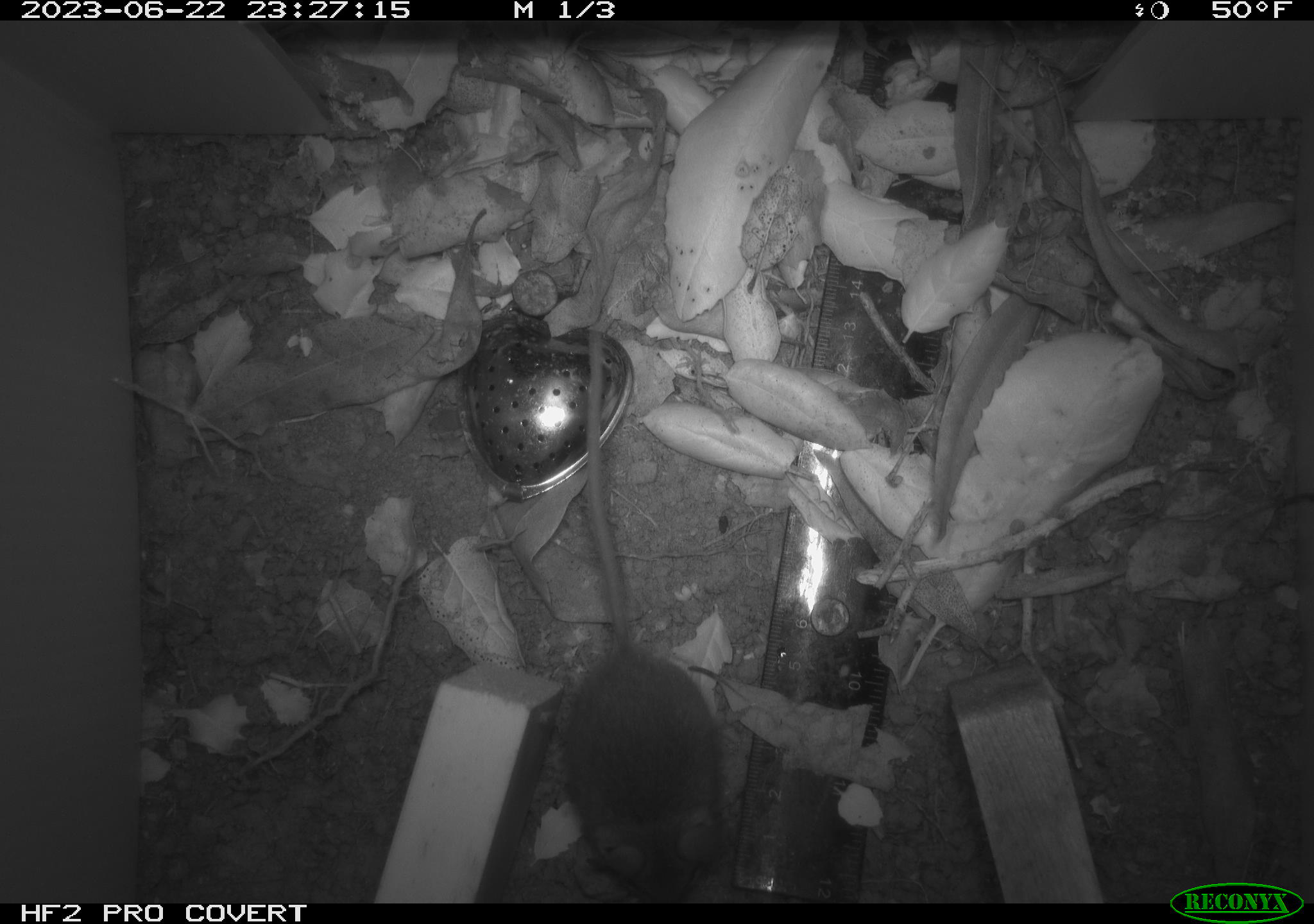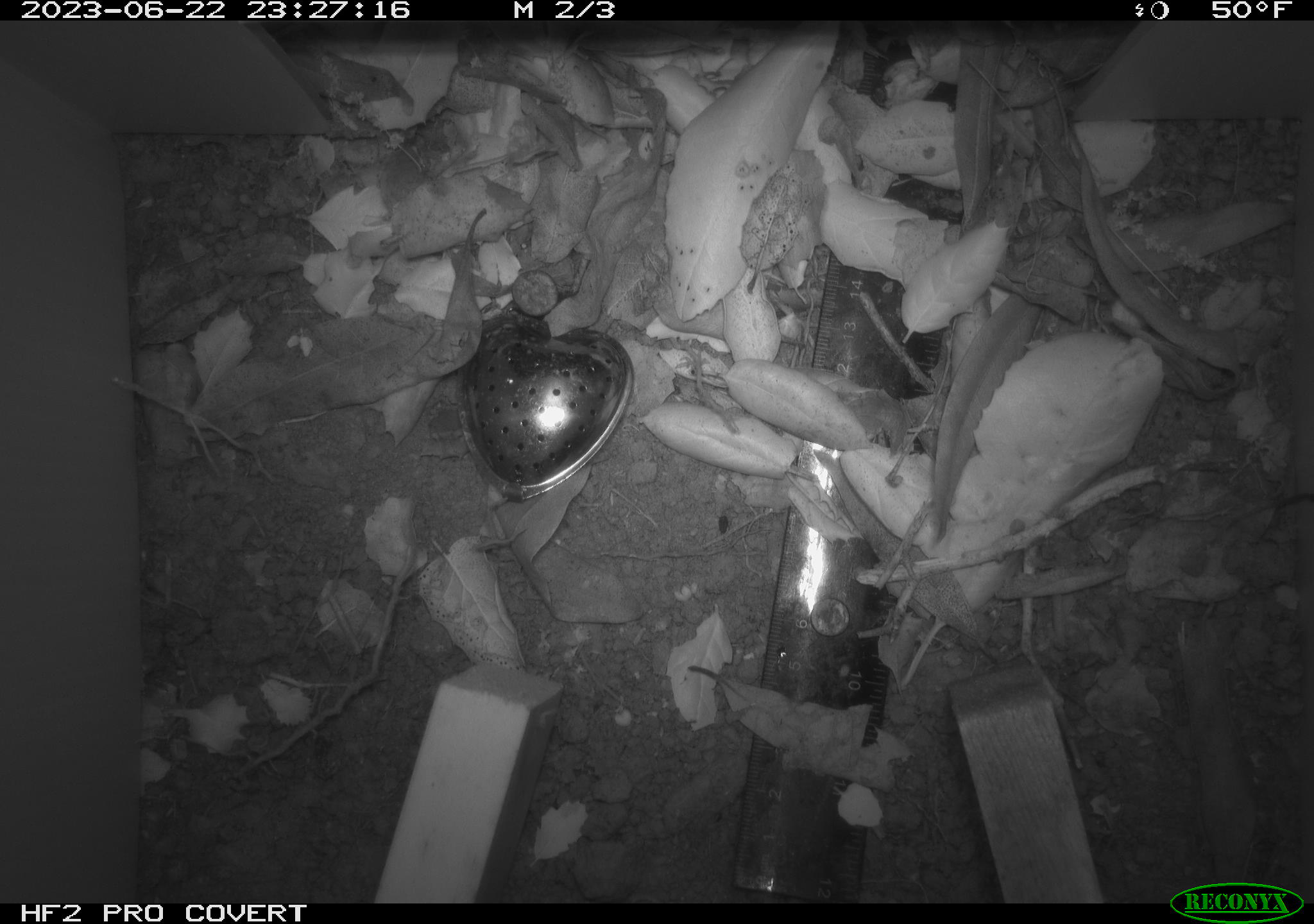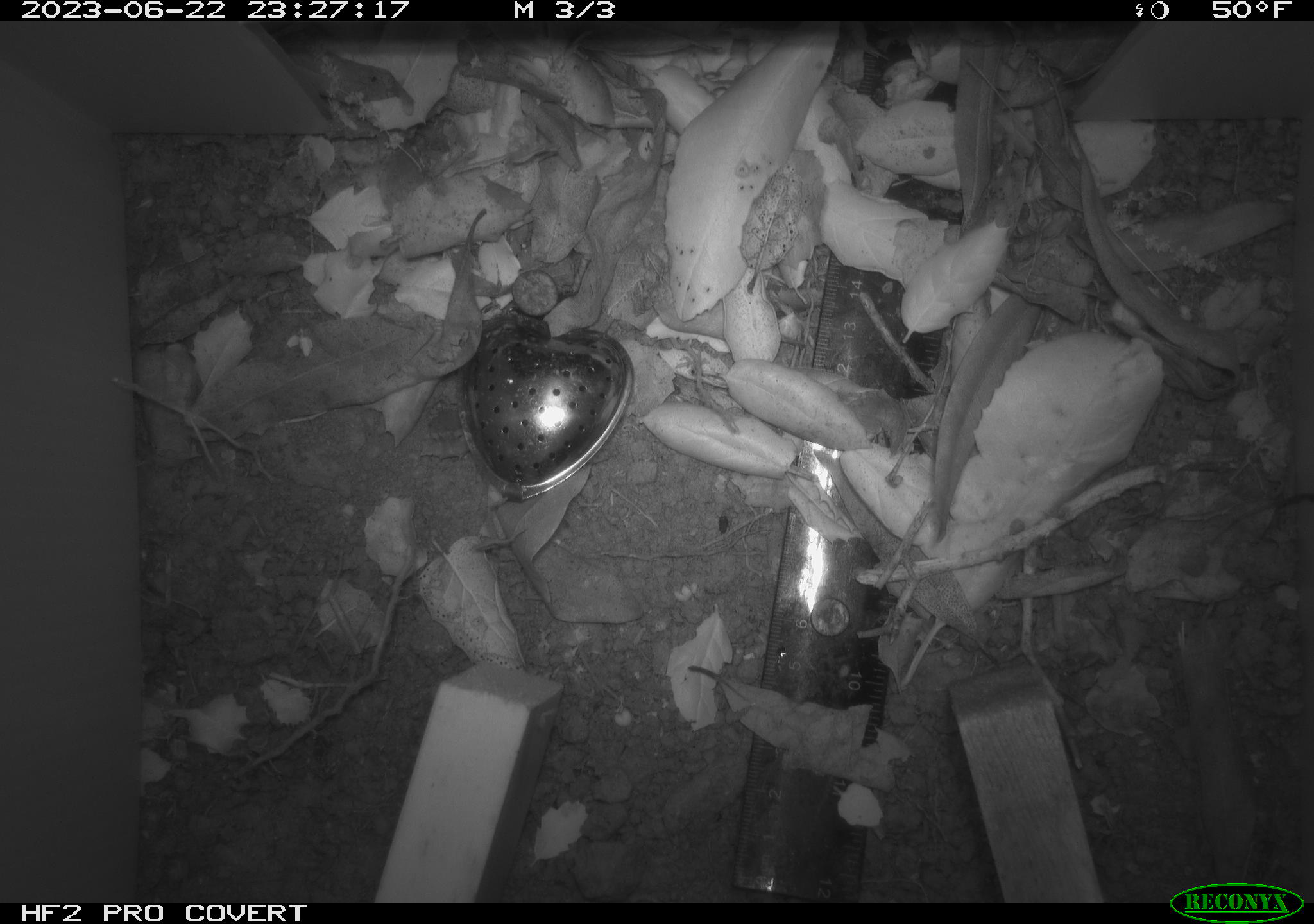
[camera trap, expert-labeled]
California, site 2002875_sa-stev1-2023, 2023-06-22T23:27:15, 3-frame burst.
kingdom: Animalia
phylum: Chordata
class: Mammalia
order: Rodentia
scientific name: Rodentia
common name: mouse species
Mouse species (Rodentia).